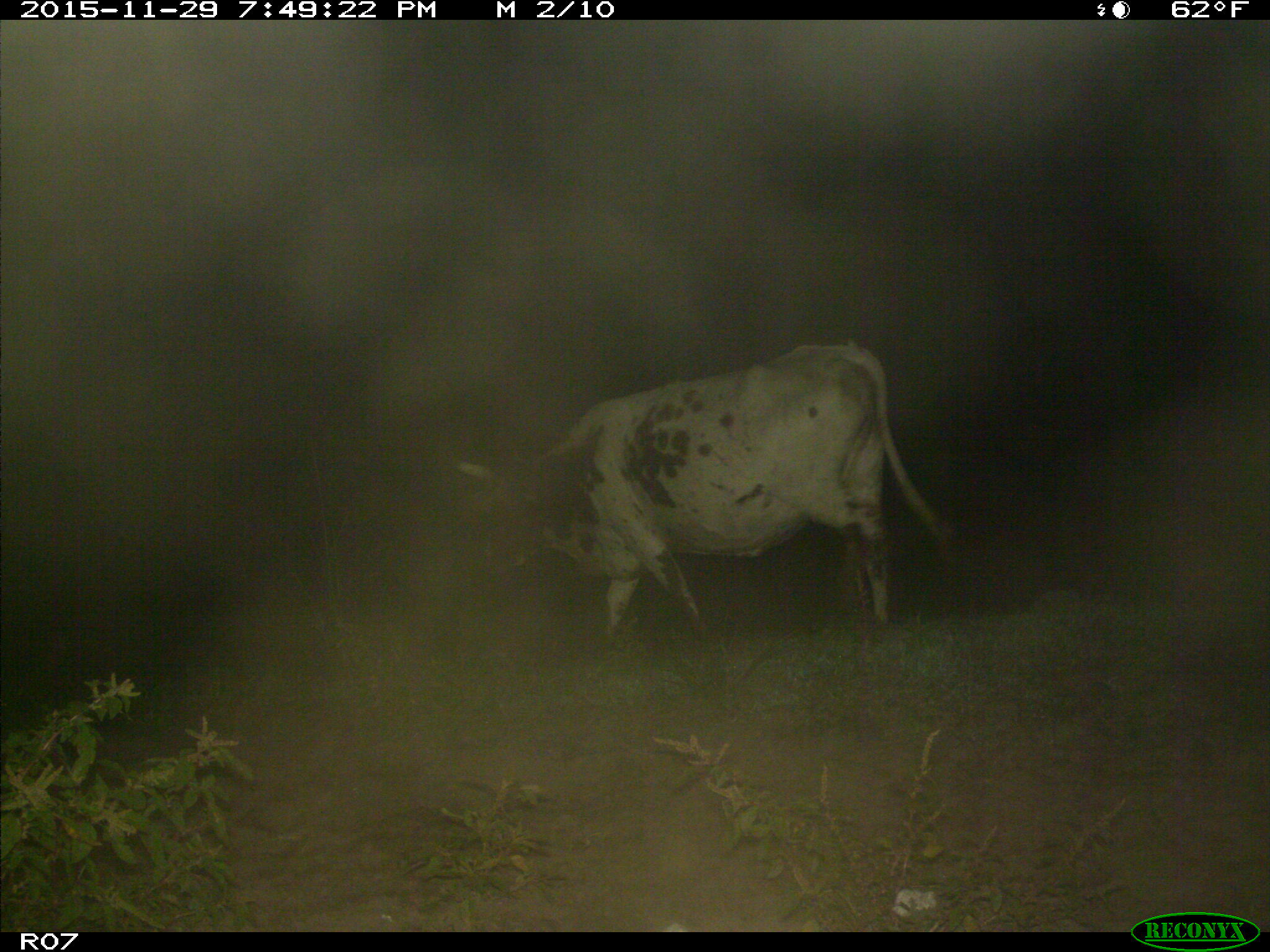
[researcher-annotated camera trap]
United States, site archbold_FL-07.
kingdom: Animalia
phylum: Chordata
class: Mammalia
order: Artiodactyla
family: Bovidae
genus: Bos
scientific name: Bos taurus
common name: domestic cow